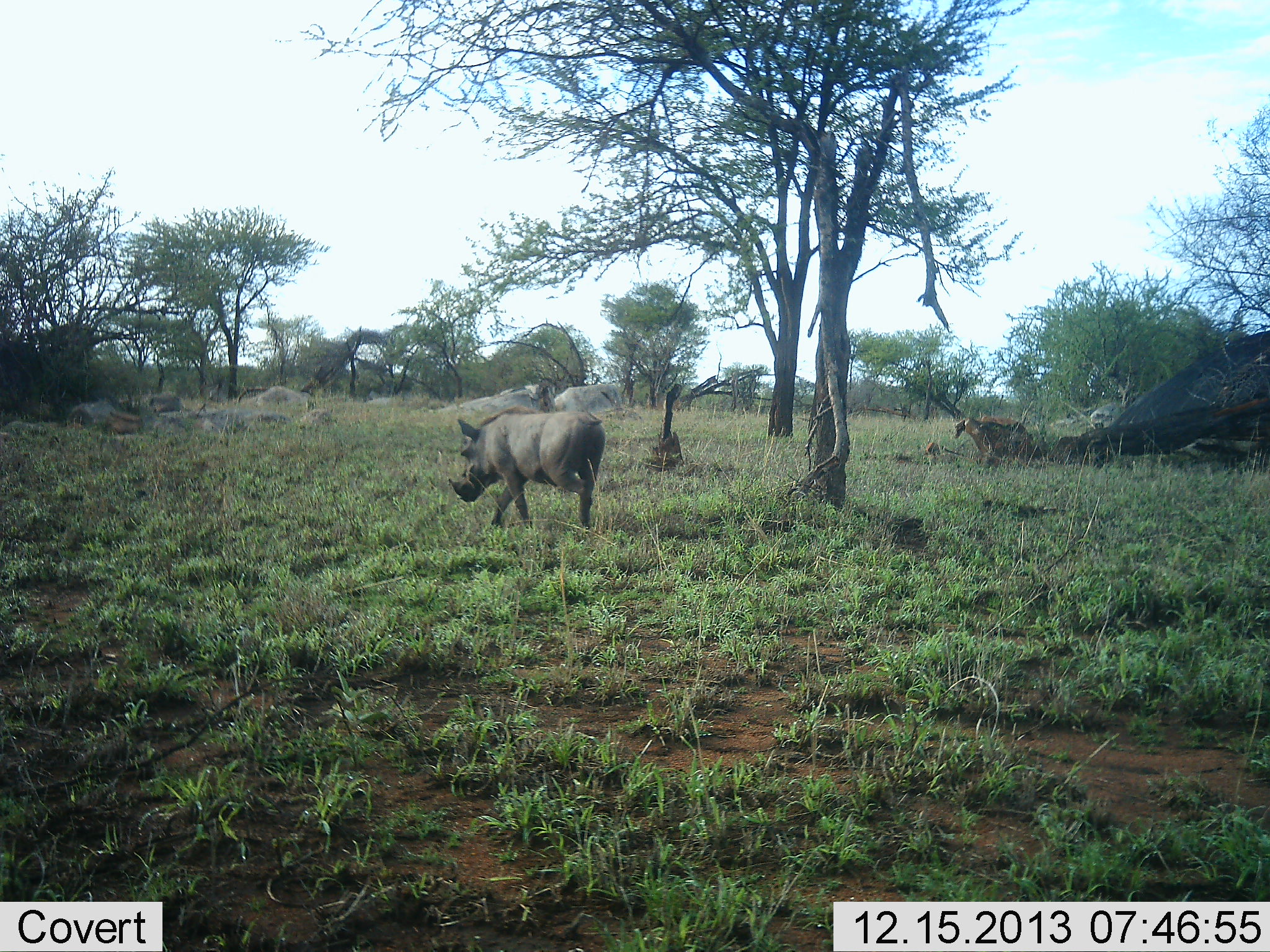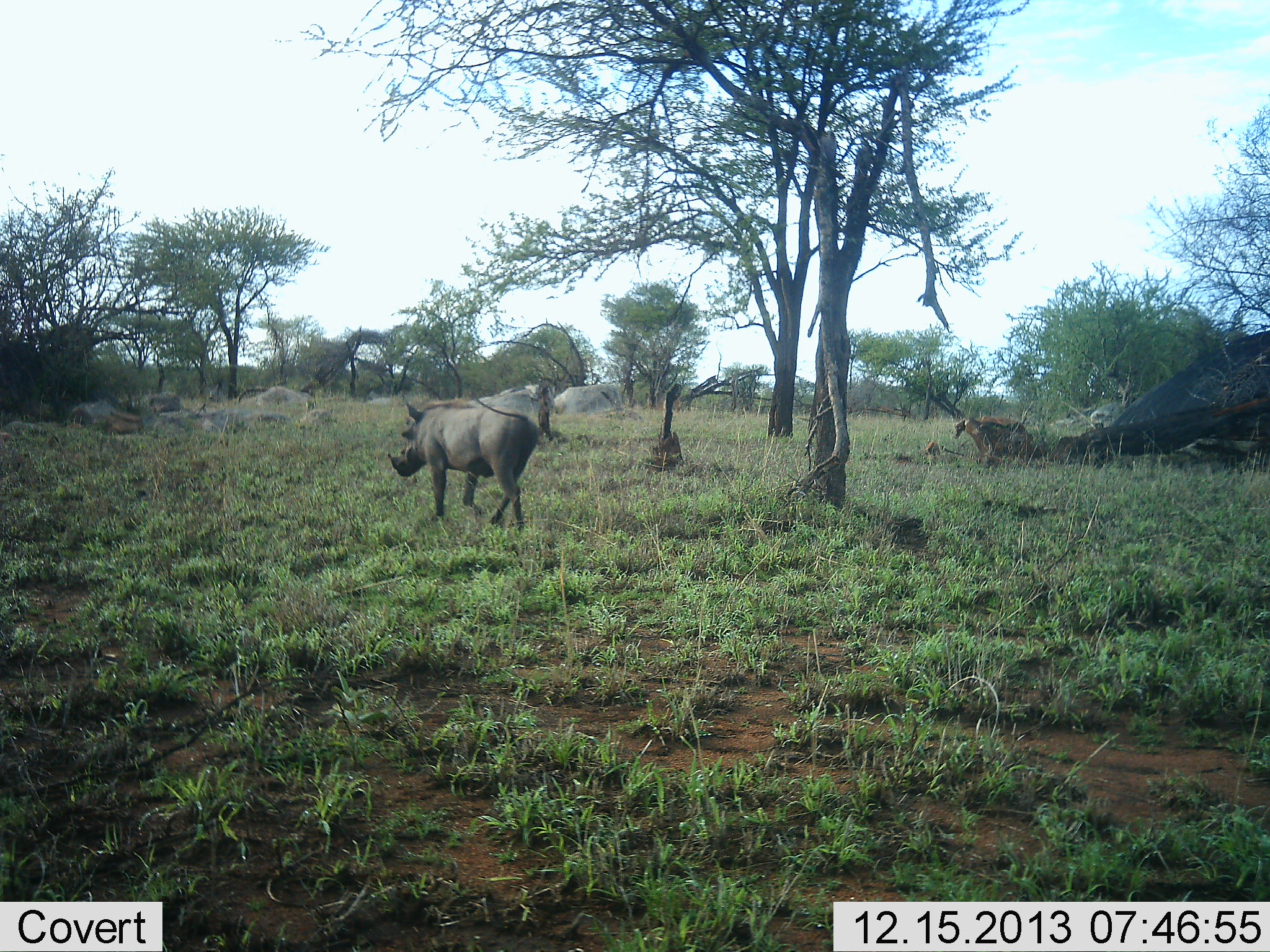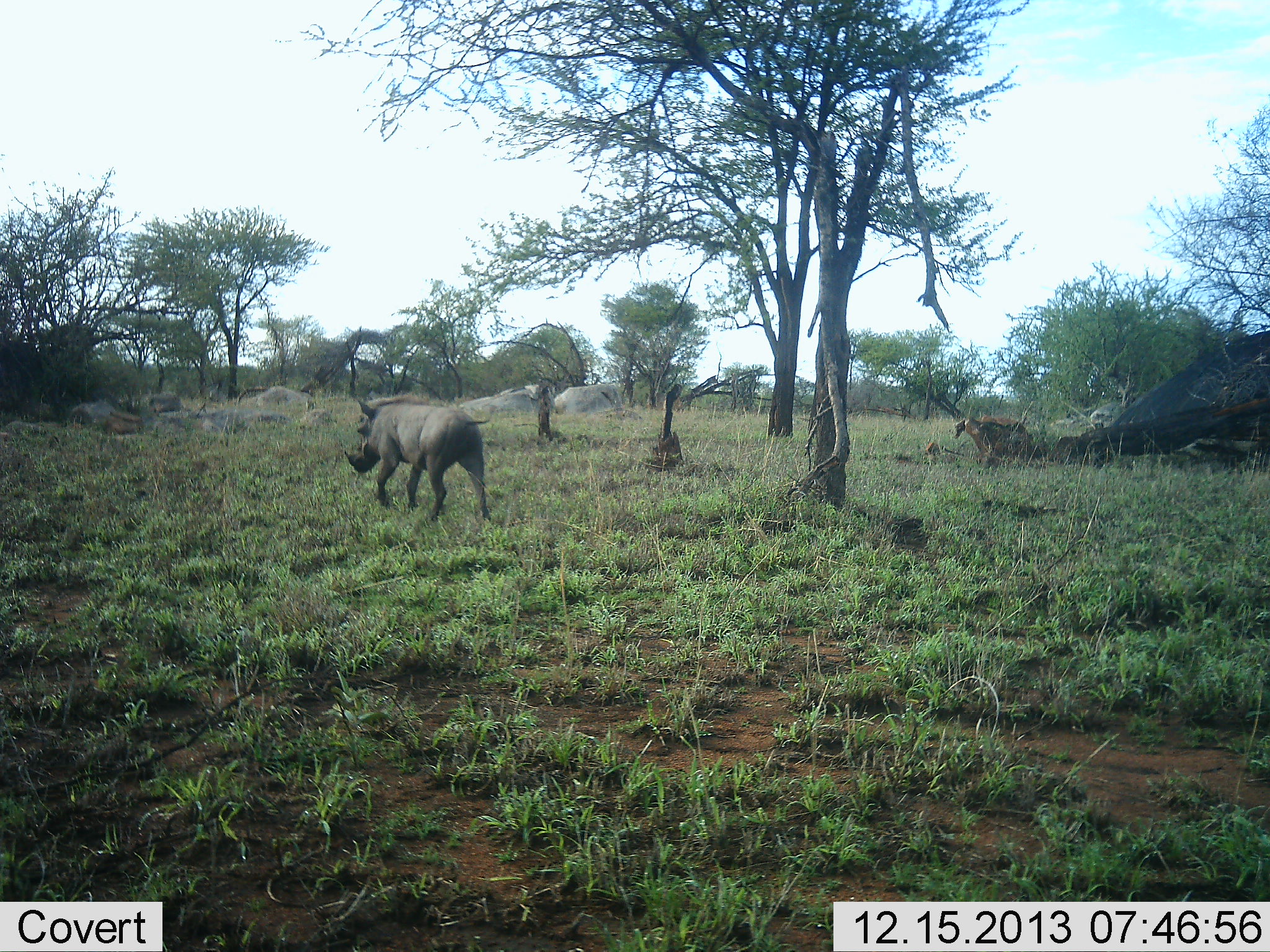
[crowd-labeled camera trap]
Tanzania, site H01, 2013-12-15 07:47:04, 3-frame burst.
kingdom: Animalia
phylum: Chordata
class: Mammalia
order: Artiodactyla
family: Suidae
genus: Phacochoerus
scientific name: Phacochoerus africanus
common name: warthog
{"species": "warthog (Phacochoerus africanus)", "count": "1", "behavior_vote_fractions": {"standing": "0%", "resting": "0%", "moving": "100%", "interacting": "0%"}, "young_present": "0%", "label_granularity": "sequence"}